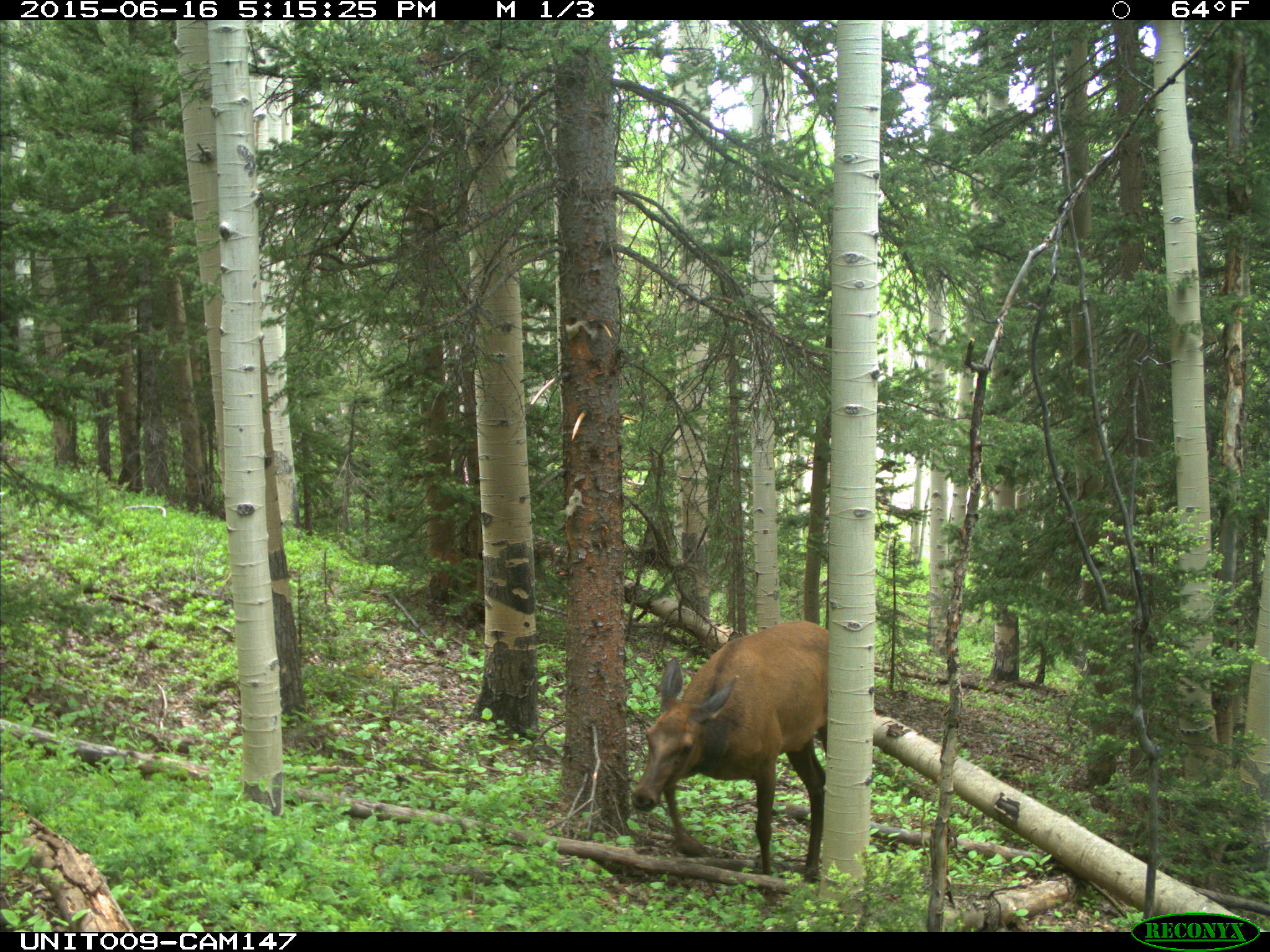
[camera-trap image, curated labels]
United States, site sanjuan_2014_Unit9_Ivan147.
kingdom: Animalia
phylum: Chordata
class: Mammalia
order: Artiodactyla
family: Cervidae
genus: Cervus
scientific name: Cervus elaphus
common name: red deer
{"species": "Cervus elaphus (red deer)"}